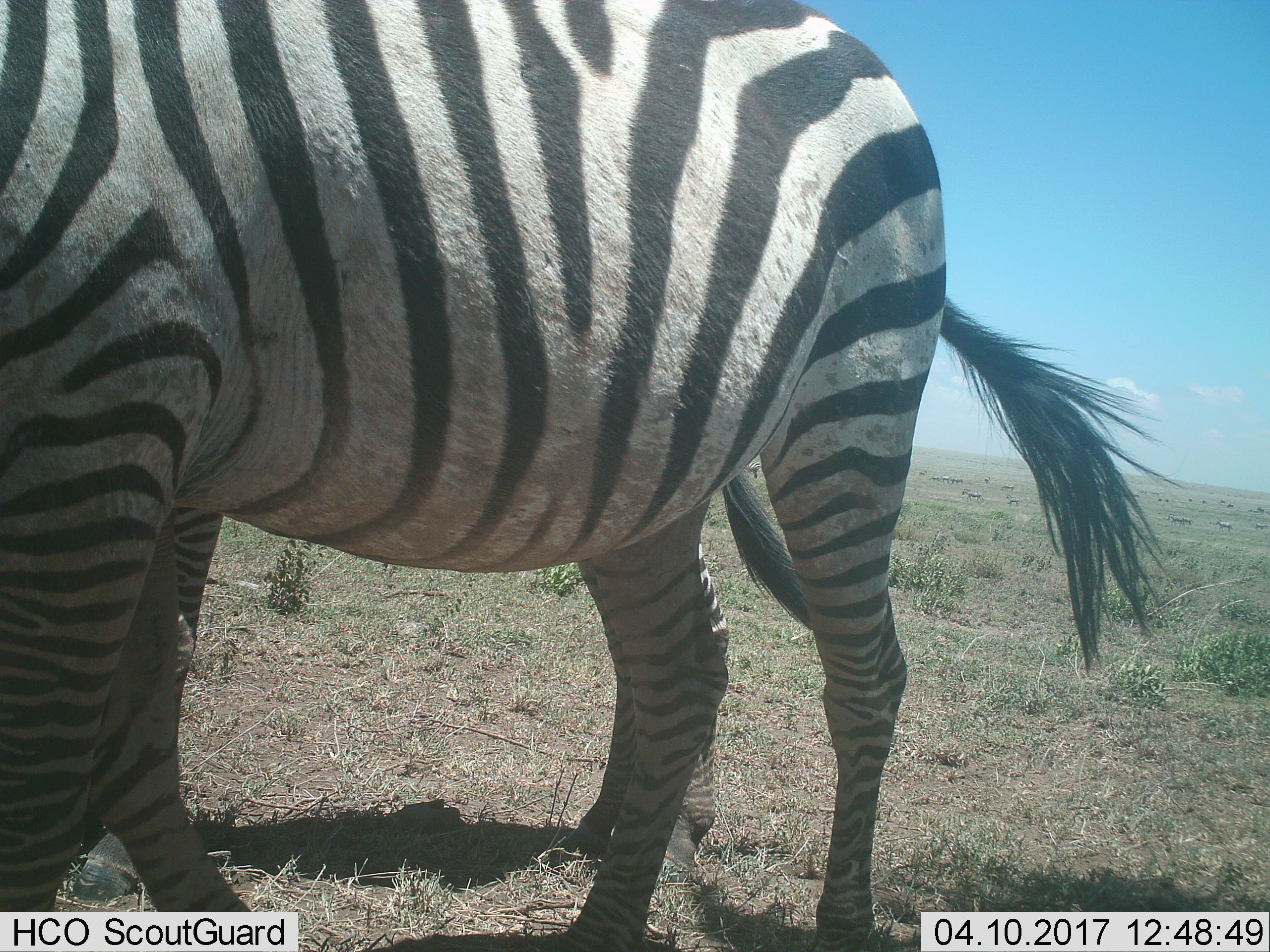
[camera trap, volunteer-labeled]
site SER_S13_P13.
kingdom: Animalia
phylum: Chordata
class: Mammalia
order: Perissodactyla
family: Equidae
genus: Equus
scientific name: Equus quagga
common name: plains zebra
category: zebraplains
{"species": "zebraplains (plains zebra) (Equus quagga)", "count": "2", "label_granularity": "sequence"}